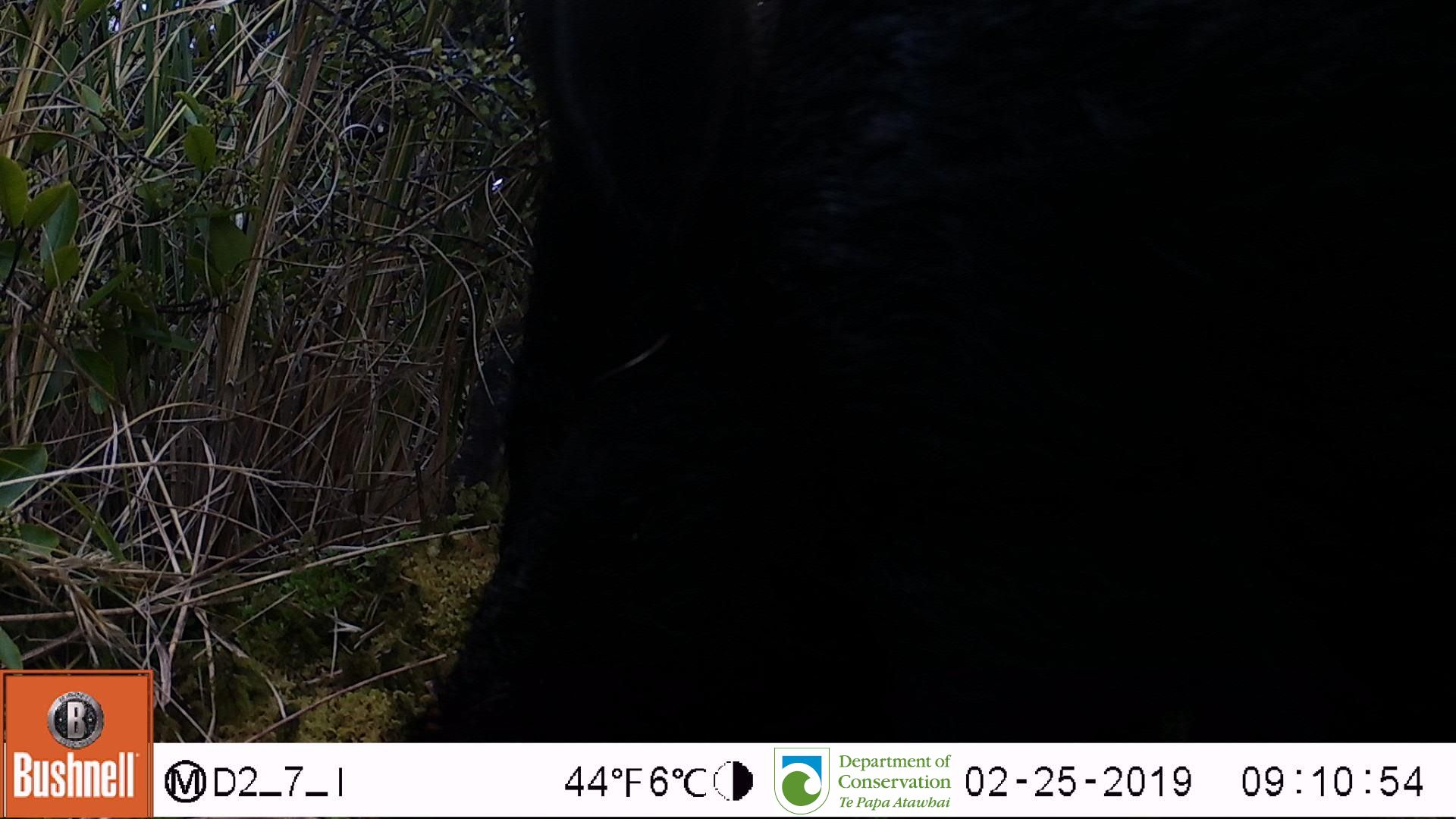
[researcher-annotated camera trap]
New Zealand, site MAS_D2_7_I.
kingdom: Animalia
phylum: Chordata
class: Mammalia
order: Artiodactyla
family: Suidae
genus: Sus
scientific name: Sus scrofa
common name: pig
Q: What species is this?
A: Pig (Sus scrofa).